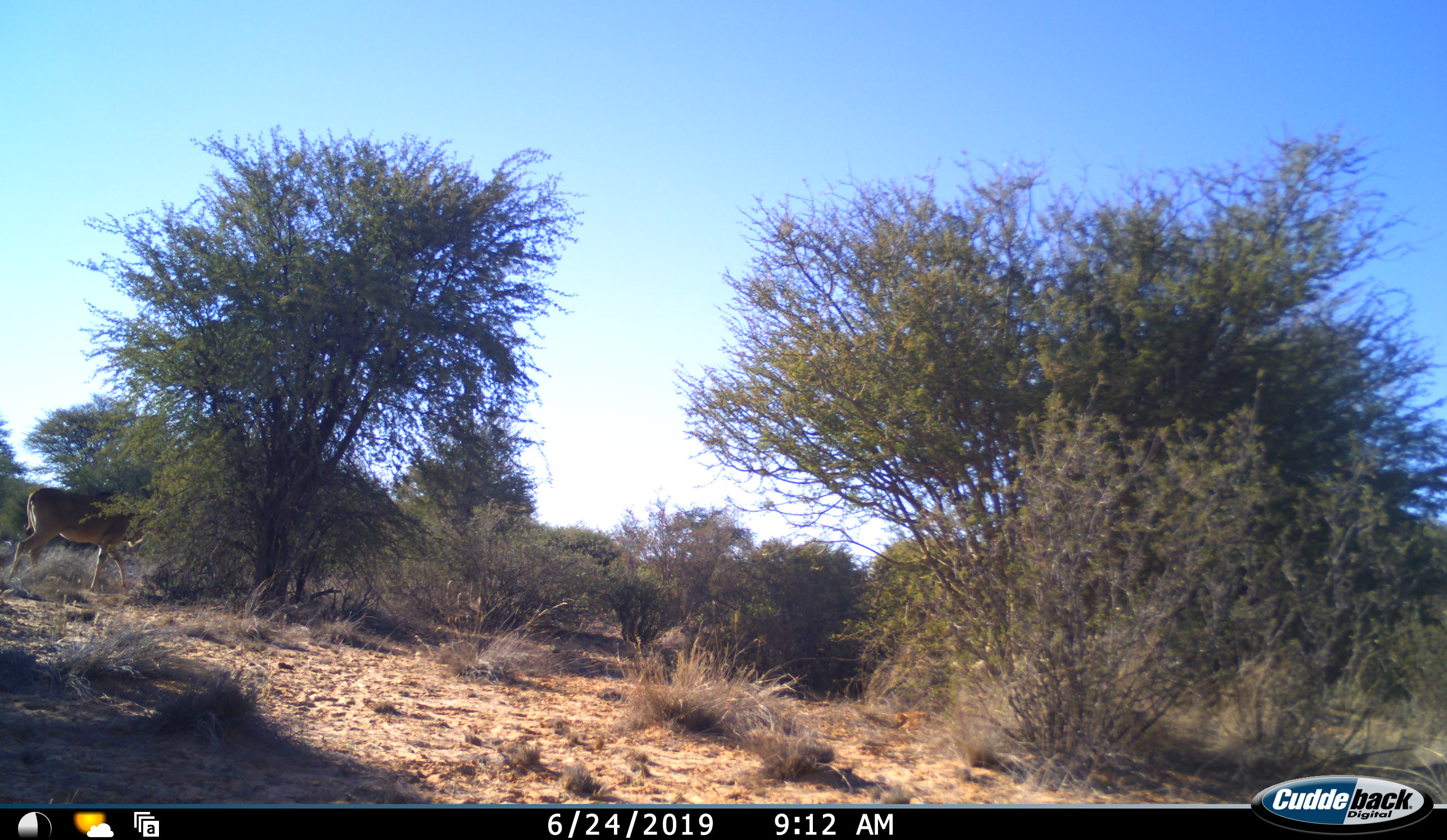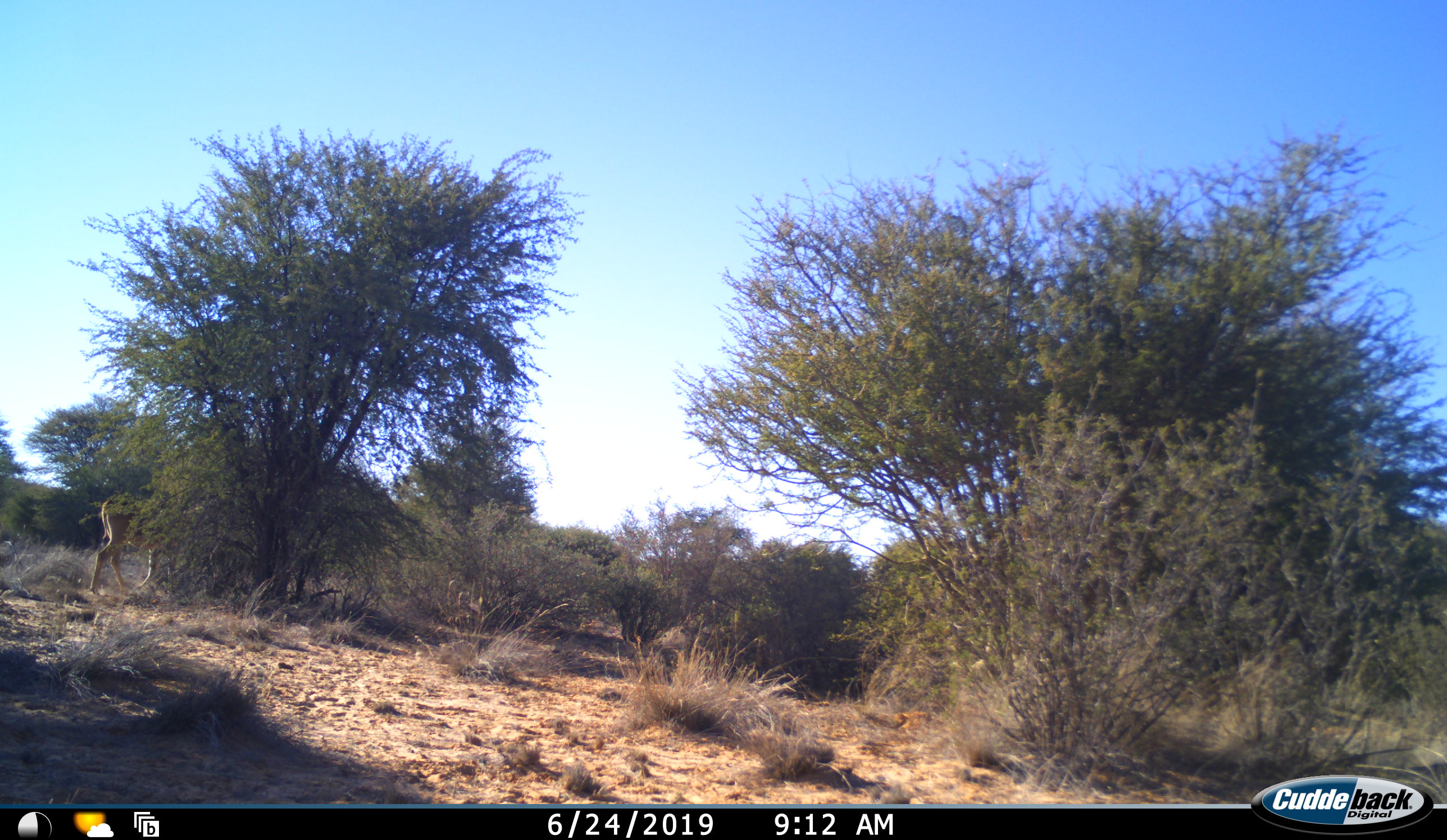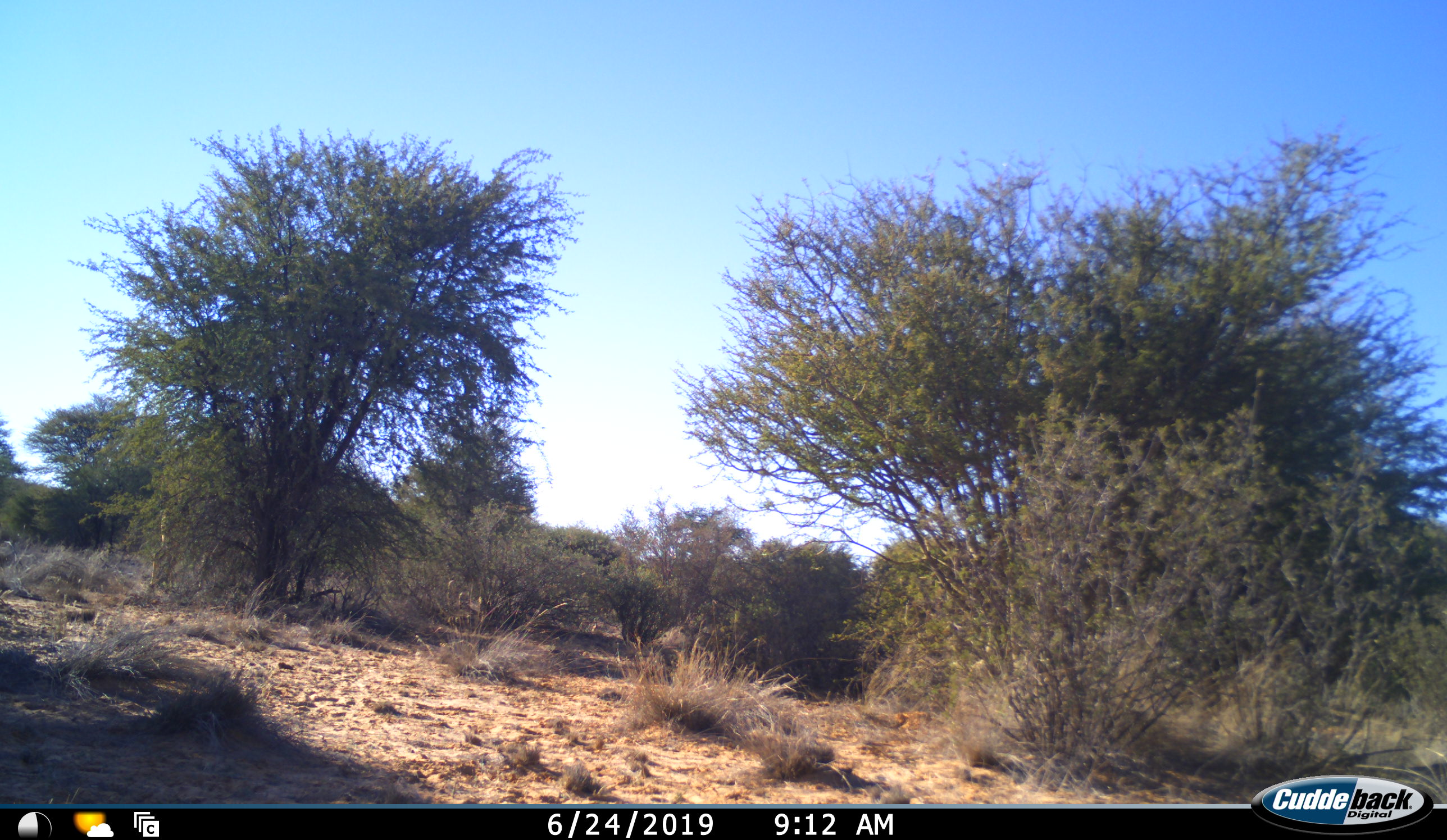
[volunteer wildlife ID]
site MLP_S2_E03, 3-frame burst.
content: unidentified animal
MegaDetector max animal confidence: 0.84